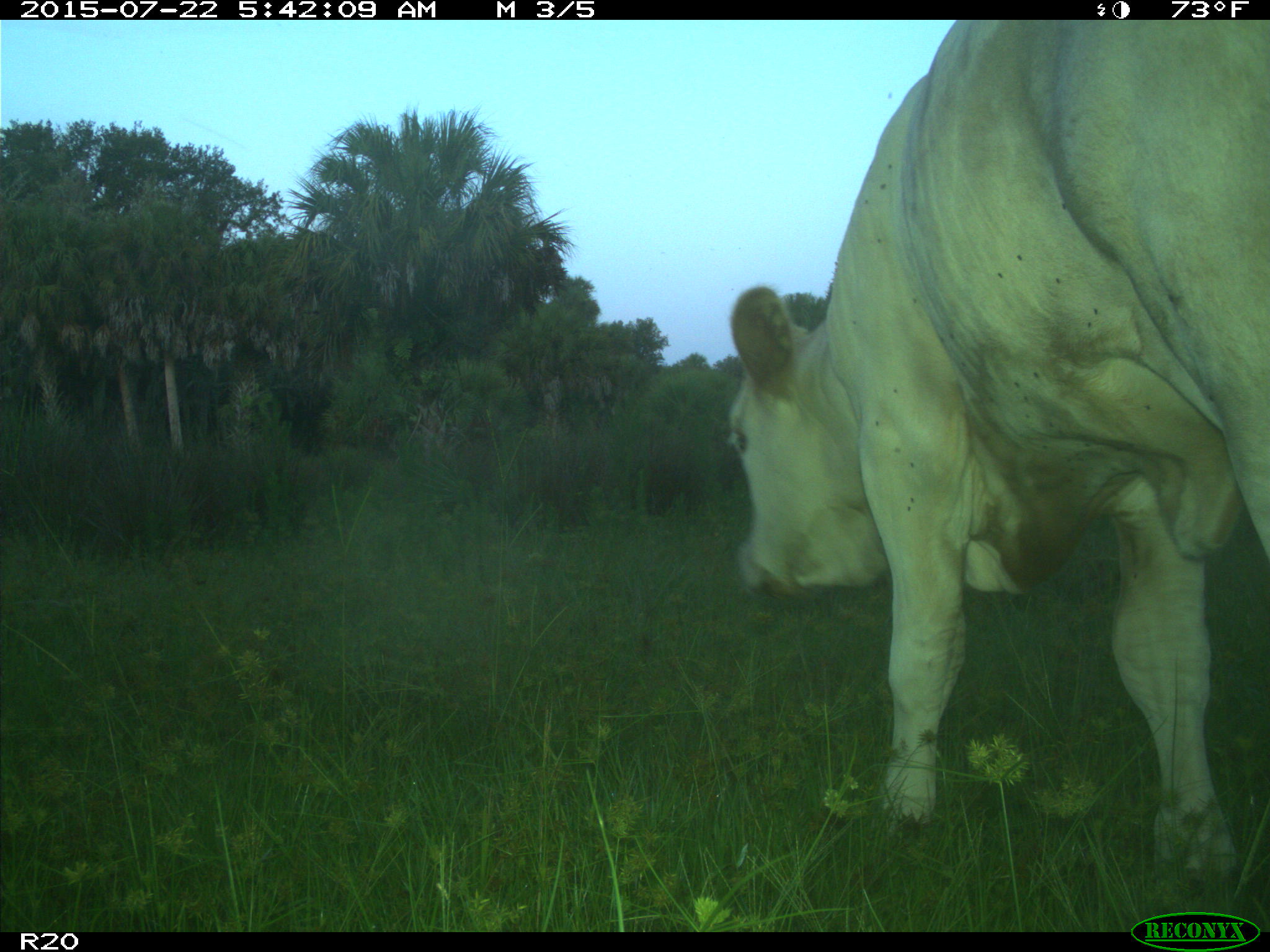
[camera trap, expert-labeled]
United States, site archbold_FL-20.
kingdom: Animalia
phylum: Chordata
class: Mammalia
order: Artiodactyla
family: Bovidae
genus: Bos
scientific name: Bos taurus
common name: domestic cow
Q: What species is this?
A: Bos taurus (domestic cow).